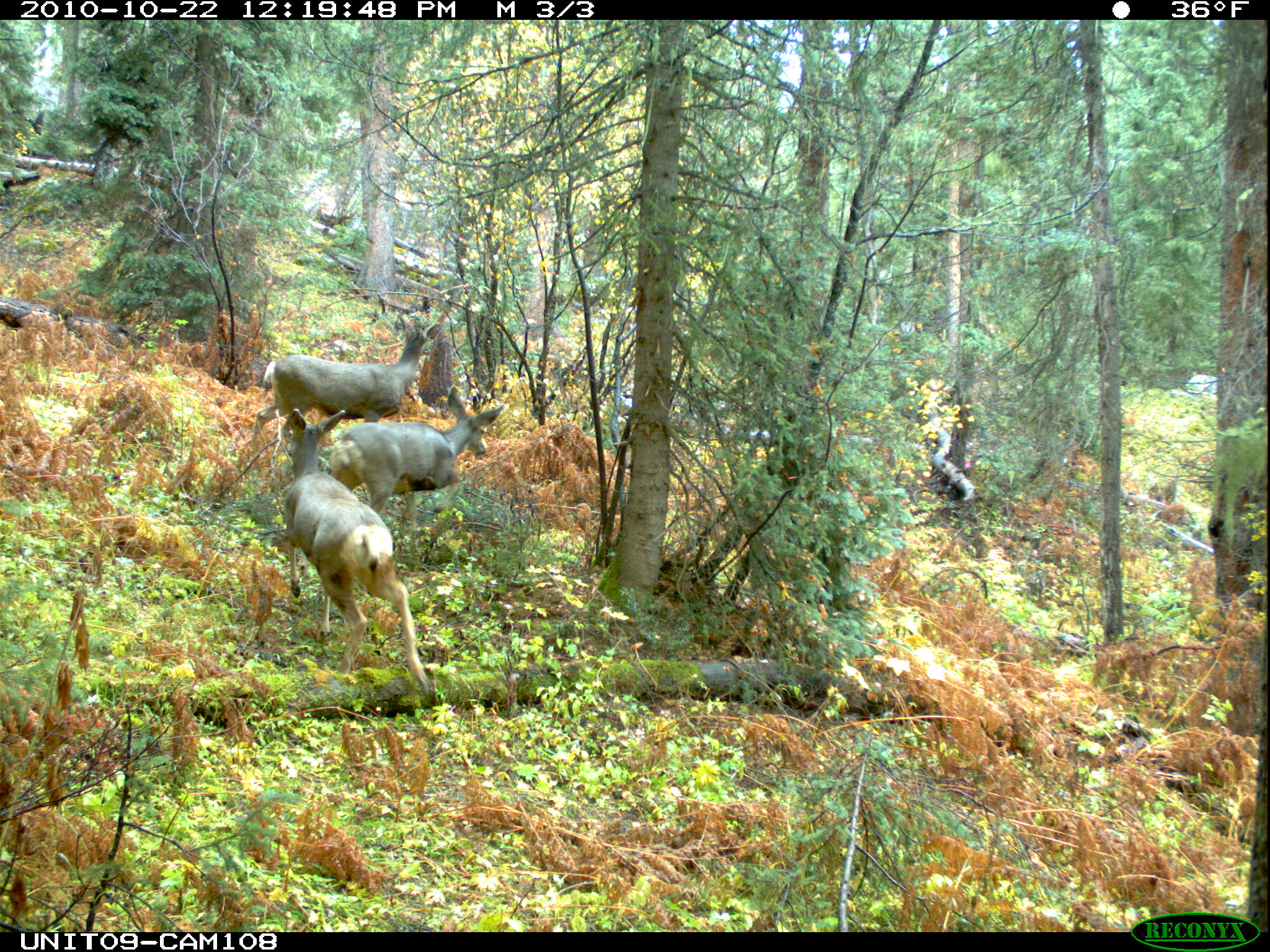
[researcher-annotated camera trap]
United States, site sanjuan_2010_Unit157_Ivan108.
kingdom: Animalia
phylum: Chordata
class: Mammalia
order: Artiodactyla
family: Cervidae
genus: Odocoileus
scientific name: Odocoileus hemionus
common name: mule deer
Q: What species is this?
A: Odocoileus hemionus (mule deer).